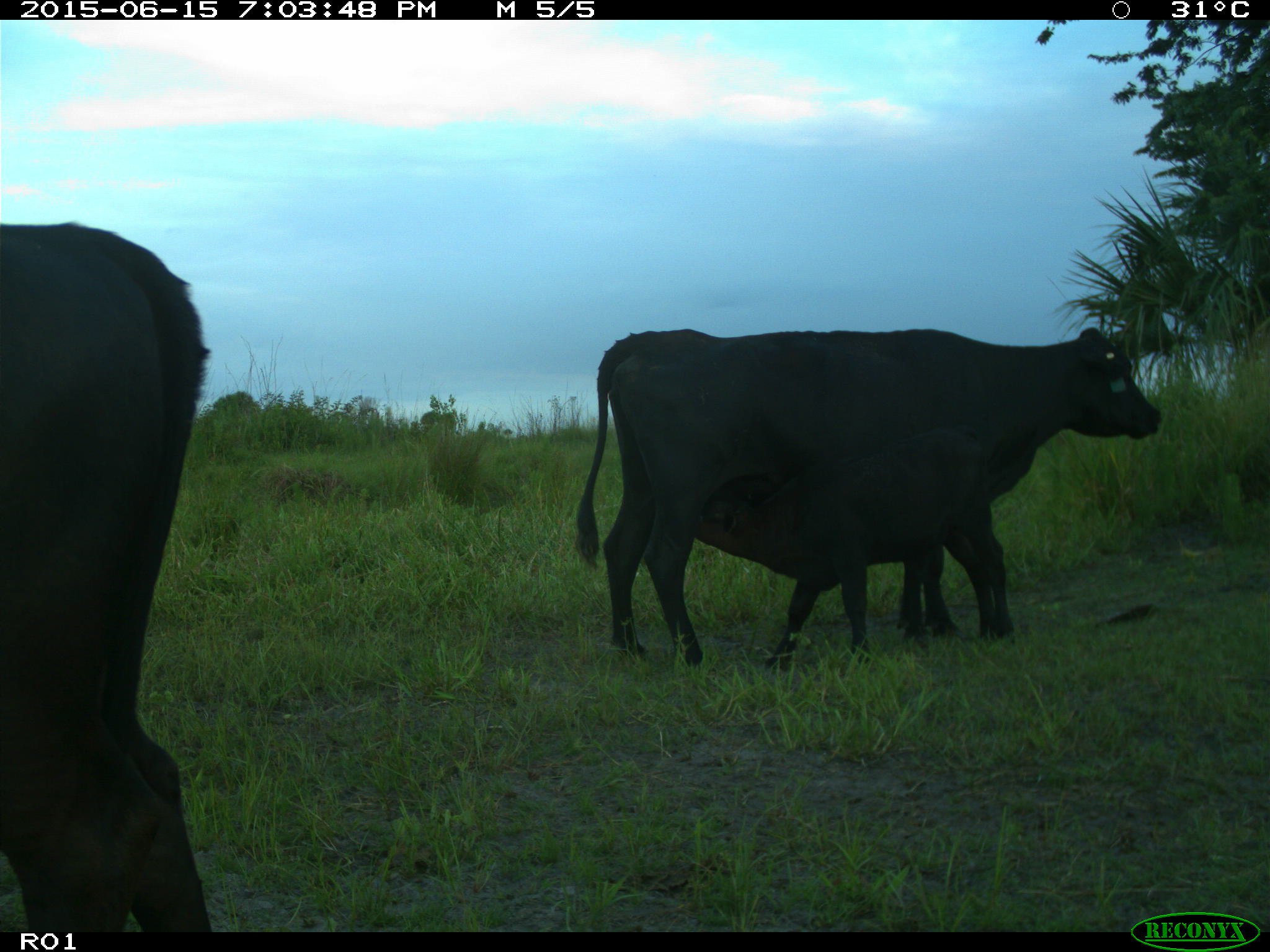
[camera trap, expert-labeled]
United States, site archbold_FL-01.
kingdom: Animalia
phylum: Chordata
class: Mammalia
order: Artiodactyla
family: Bovidae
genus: Bos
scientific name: Bos taurus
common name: domestic cow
Bos taurus (domestic cow).